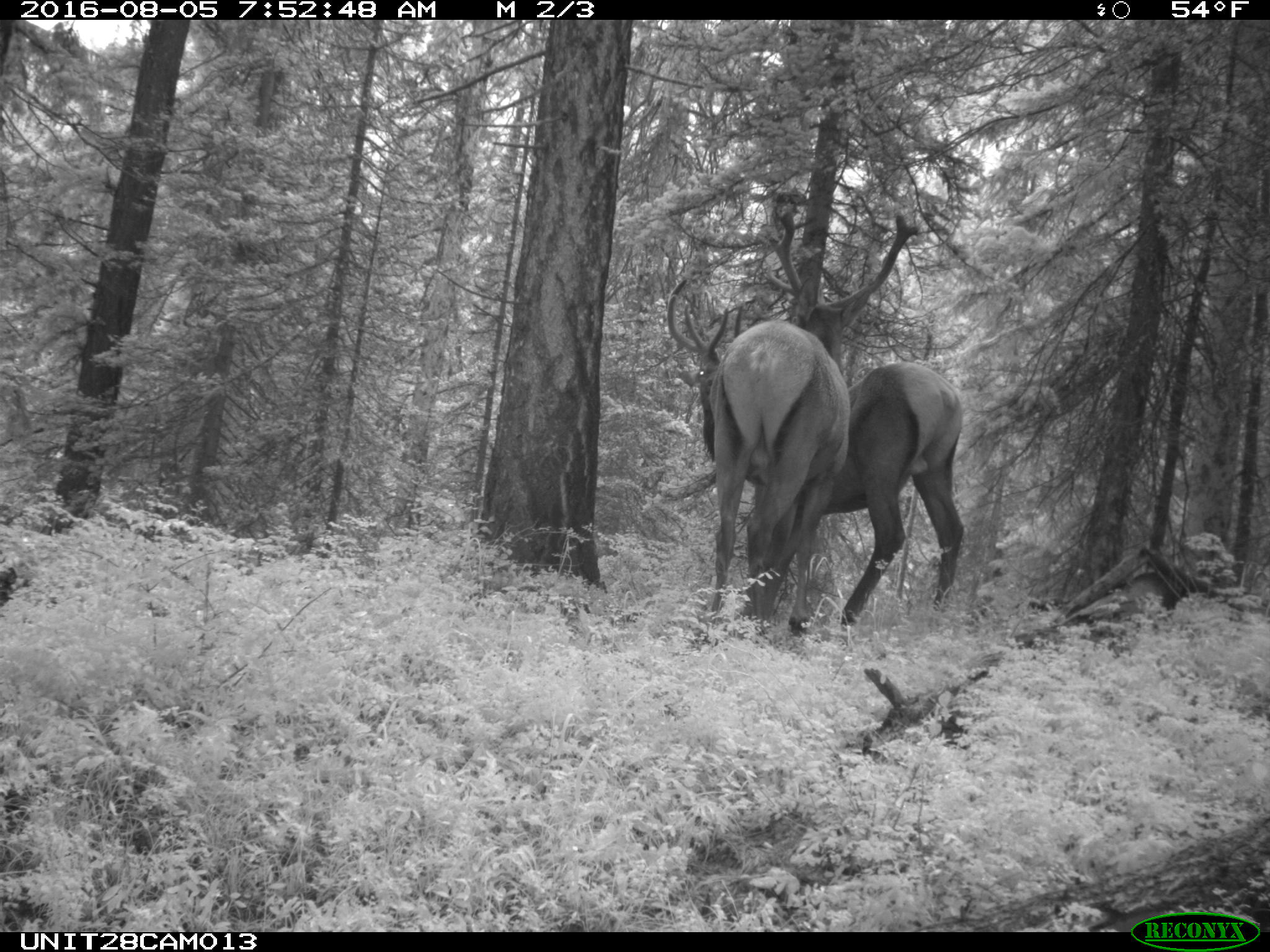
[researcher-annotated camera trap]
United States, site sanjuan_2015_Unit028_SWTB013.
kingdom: Animalia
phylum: Chordata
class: Mammalia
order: Artiodactyla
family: Cervidae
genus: Cervus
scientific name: Cervus elaphus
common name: red deer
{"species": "Cervus elaphus (red deer)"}